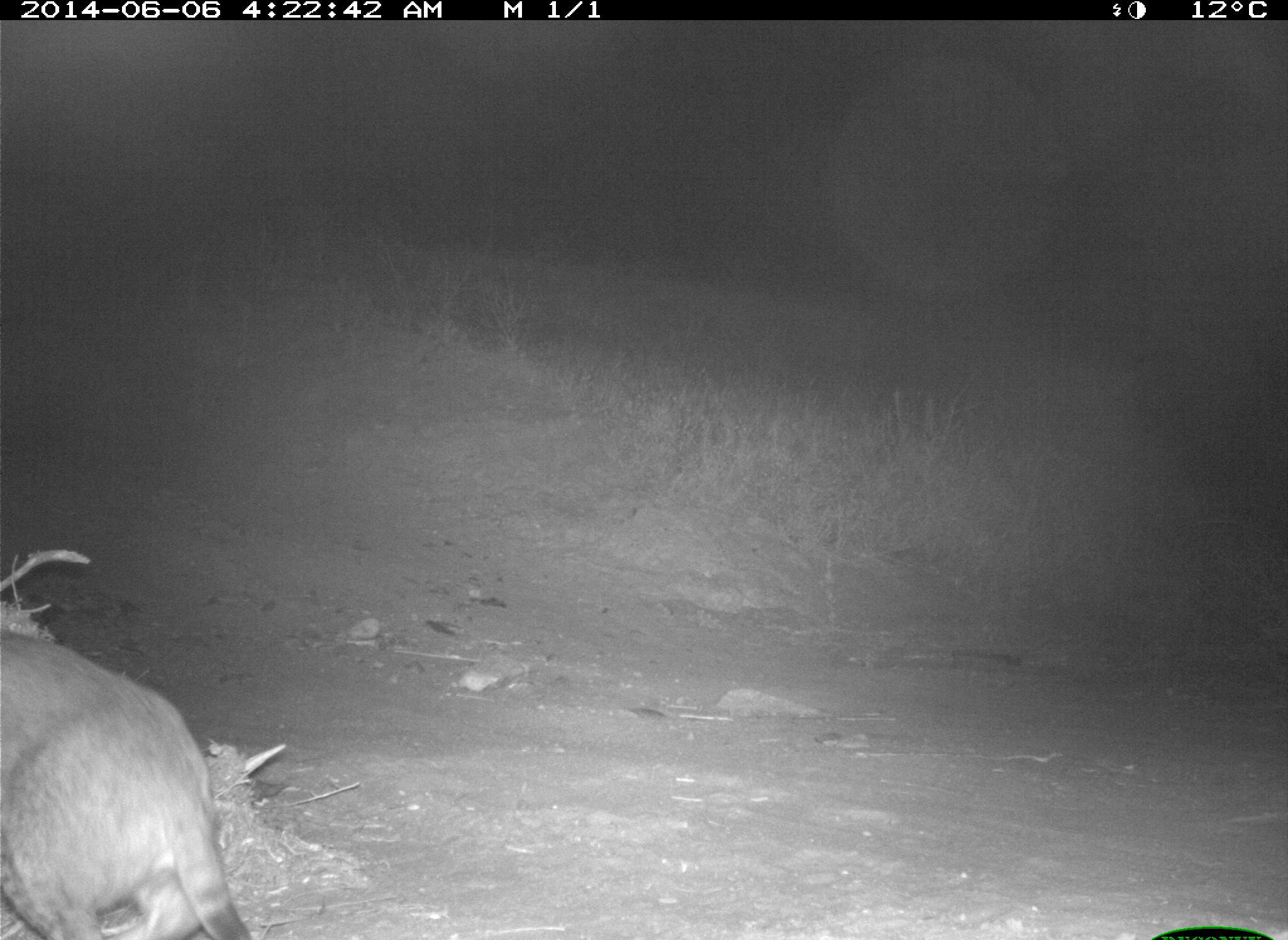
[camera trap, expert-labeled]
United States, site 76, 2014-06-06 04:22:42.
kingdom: Animalia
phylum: Chordata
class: Mammalia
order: Carnivora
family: Felidae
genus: Lynx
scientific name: Lynx rufus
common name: bobcat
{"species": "bobcat (Lynx rufus)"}